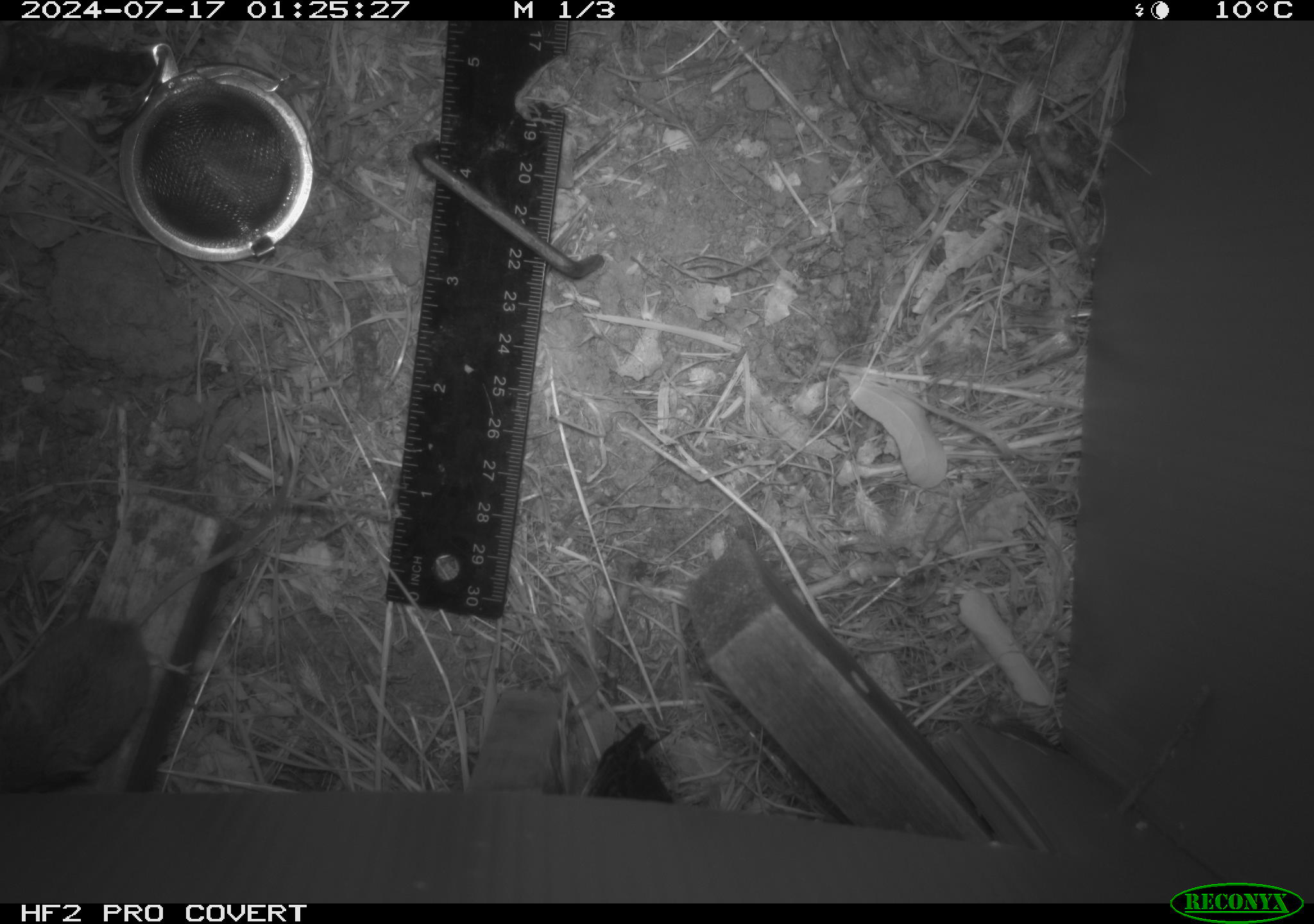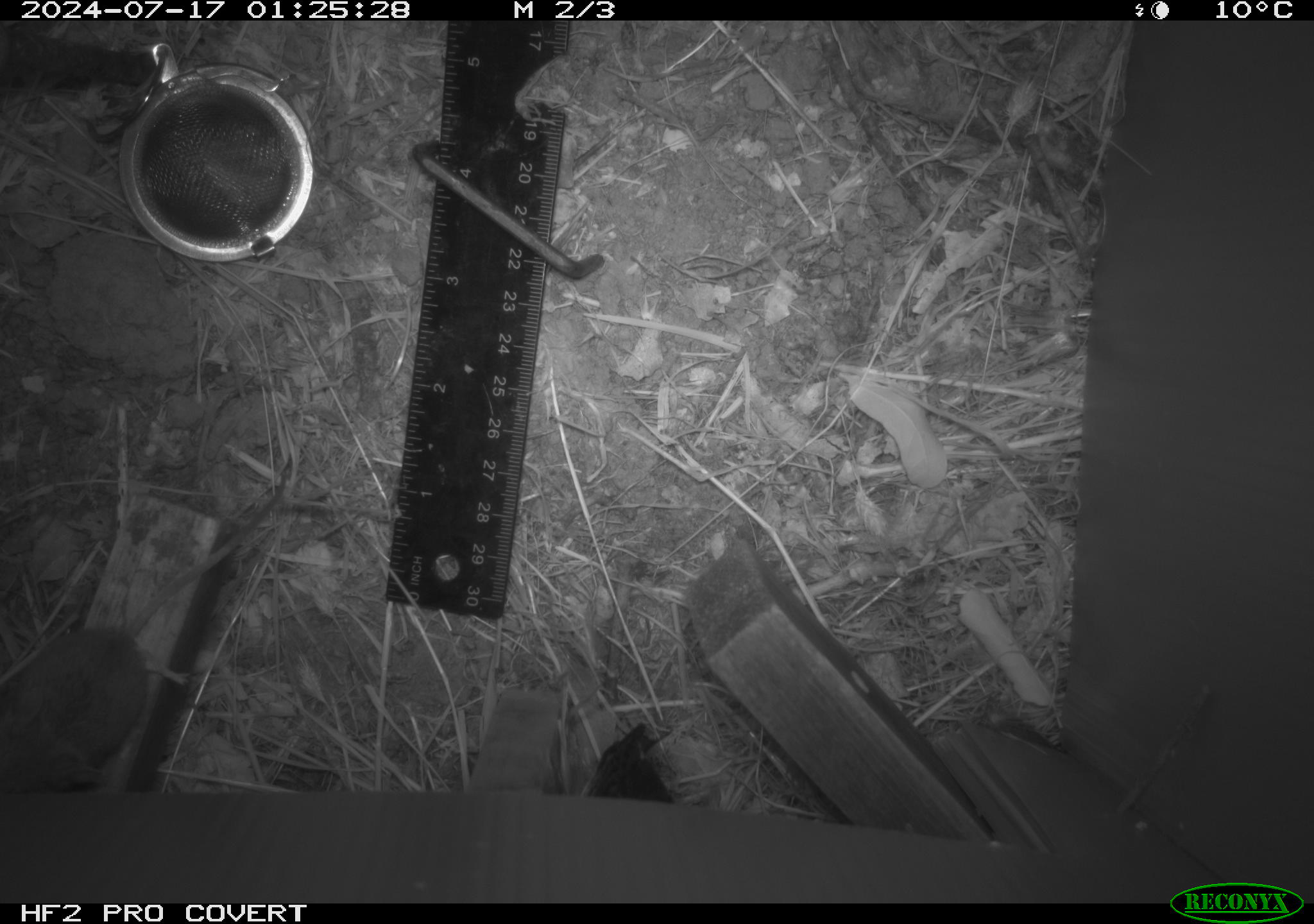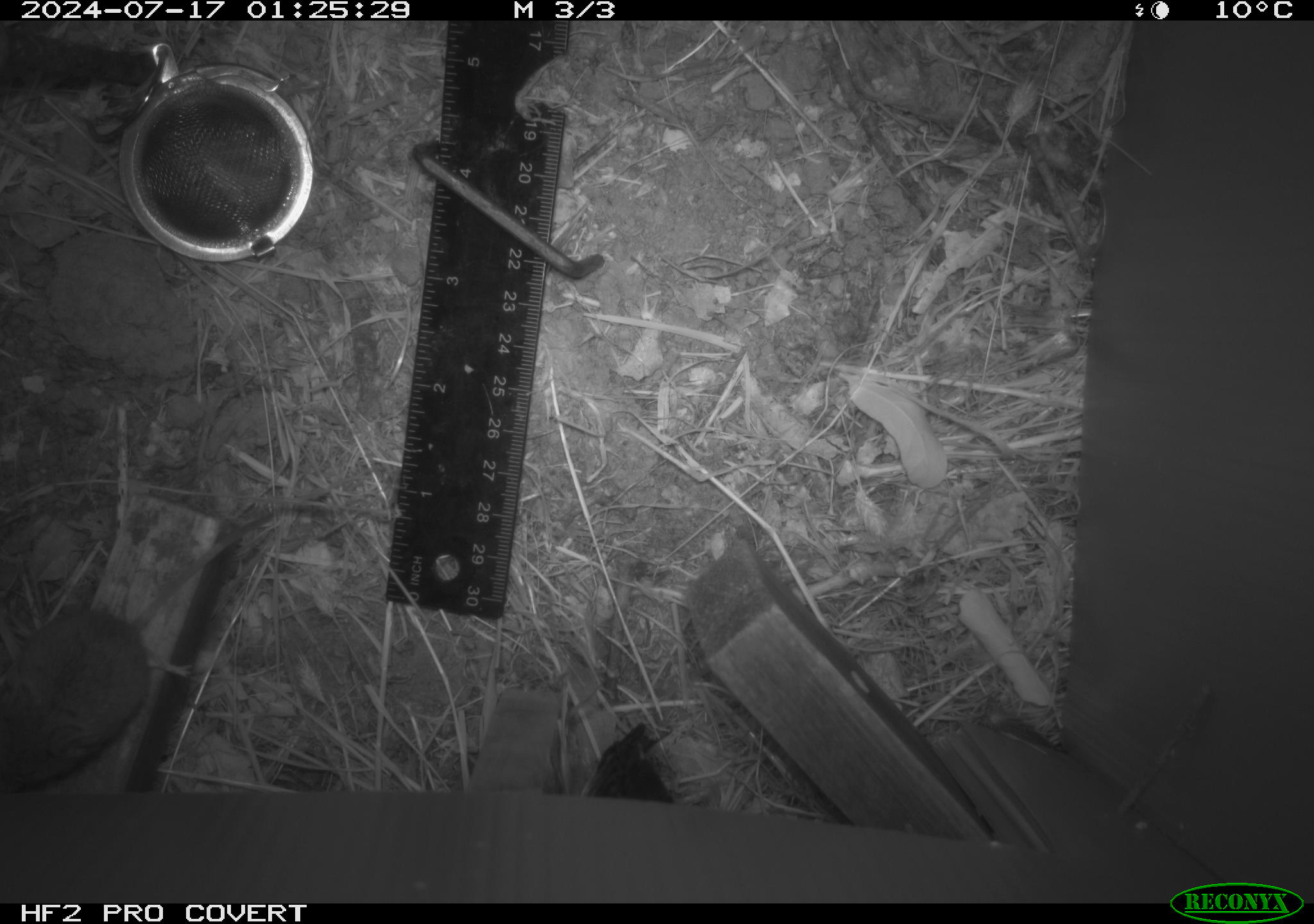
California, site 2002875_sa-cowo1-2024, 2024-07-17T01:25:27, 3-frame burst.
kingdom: Animalia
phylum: Chordata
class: Mammalia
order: Rodentia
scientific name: Rodentia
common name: mouse species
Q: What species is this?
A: Mouse species (Rodentia).